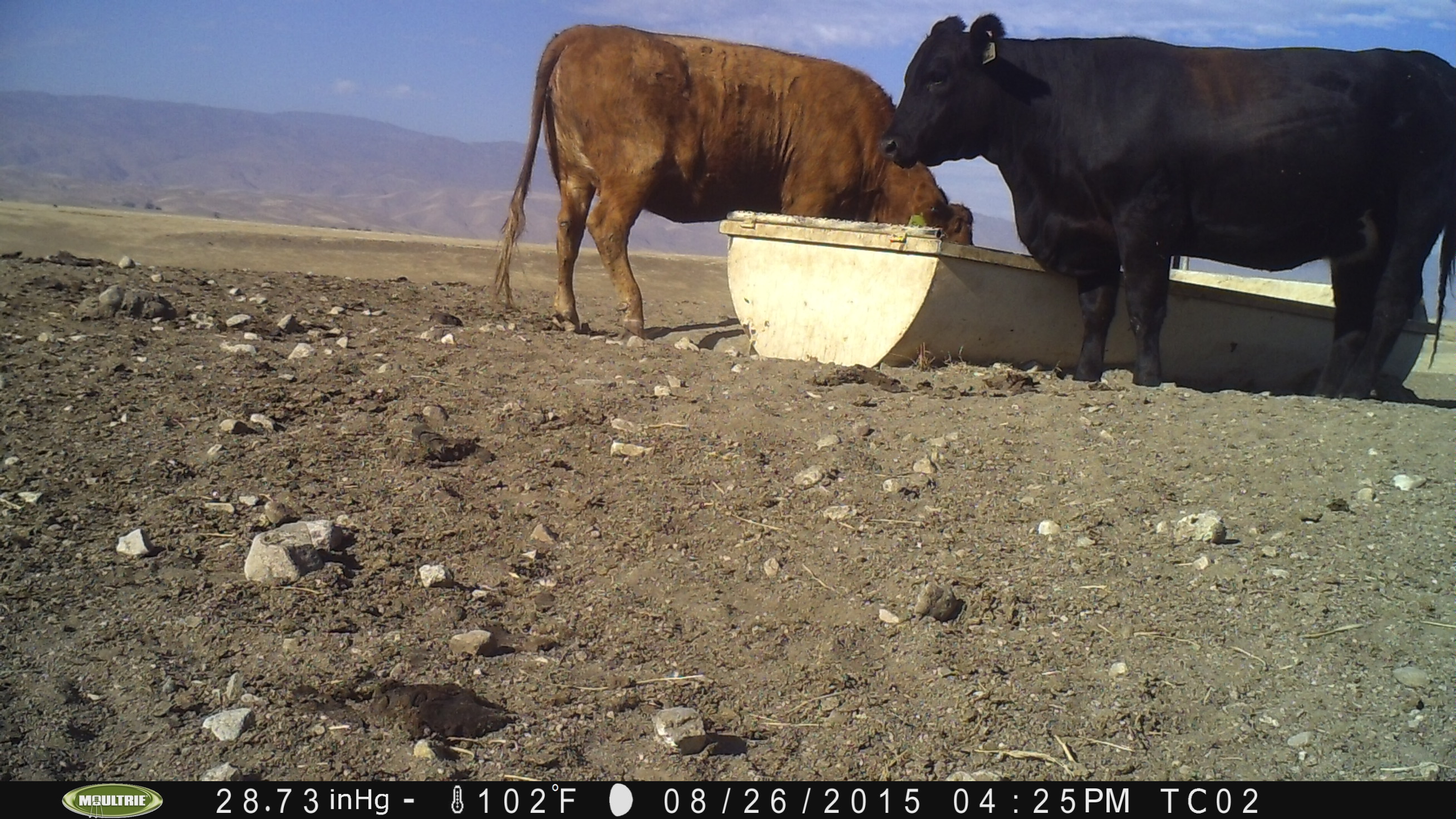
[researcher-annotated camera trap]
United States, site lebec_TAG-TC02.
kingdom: Animalia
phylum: Chordata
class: Mammalia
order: Artiodactyla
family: Bovidae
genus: Bos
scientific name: Bos taurus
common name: domestic cow